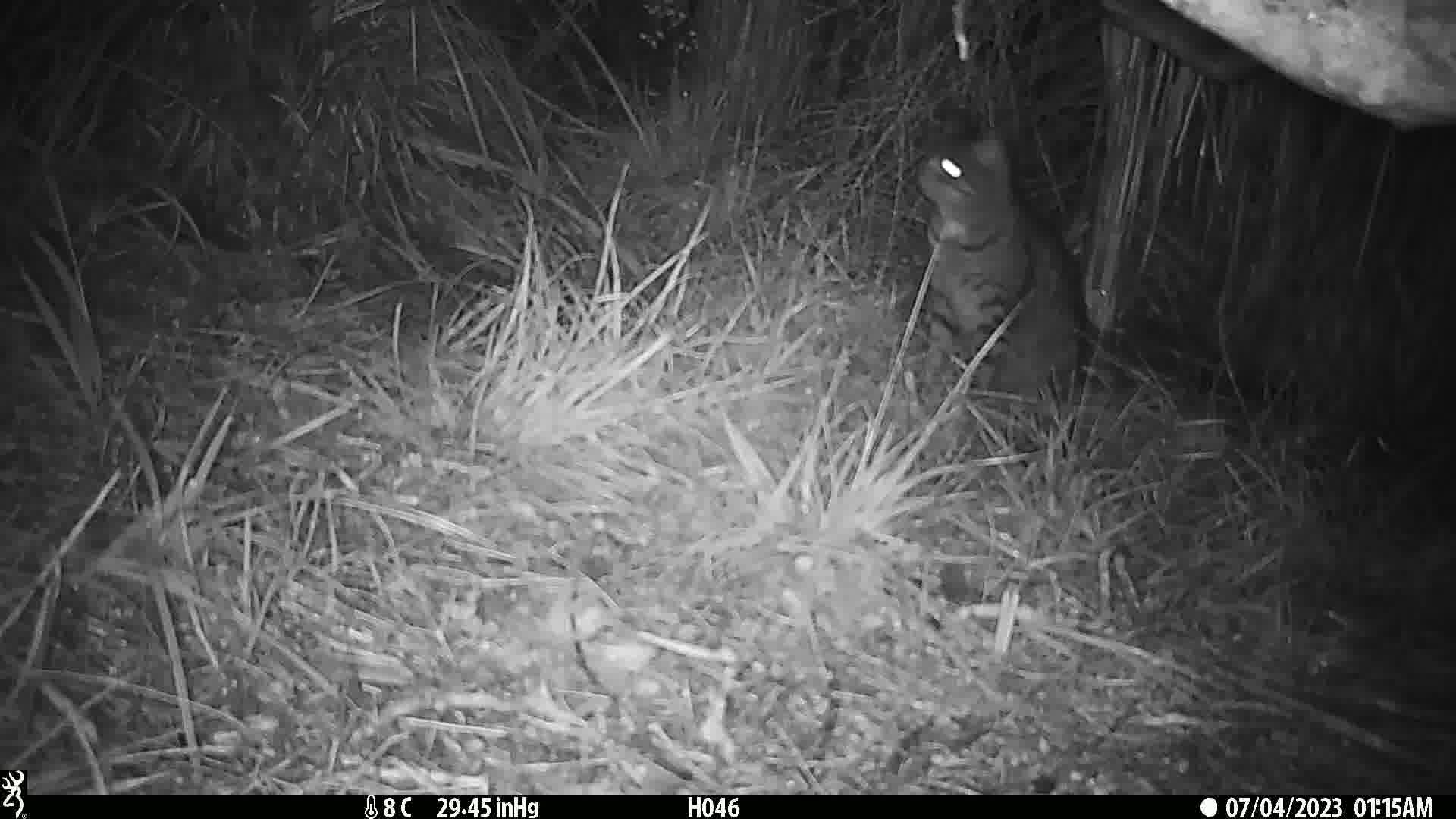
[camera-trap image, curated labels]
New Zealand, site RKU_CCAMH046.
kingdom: Animalia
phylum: Chordata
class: Mammalia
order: Carnivora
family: Felidae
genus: Felis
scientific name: Felis catus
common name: domestic cat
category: cat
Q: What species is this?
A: Cat (domestic cat) (Felis catus).